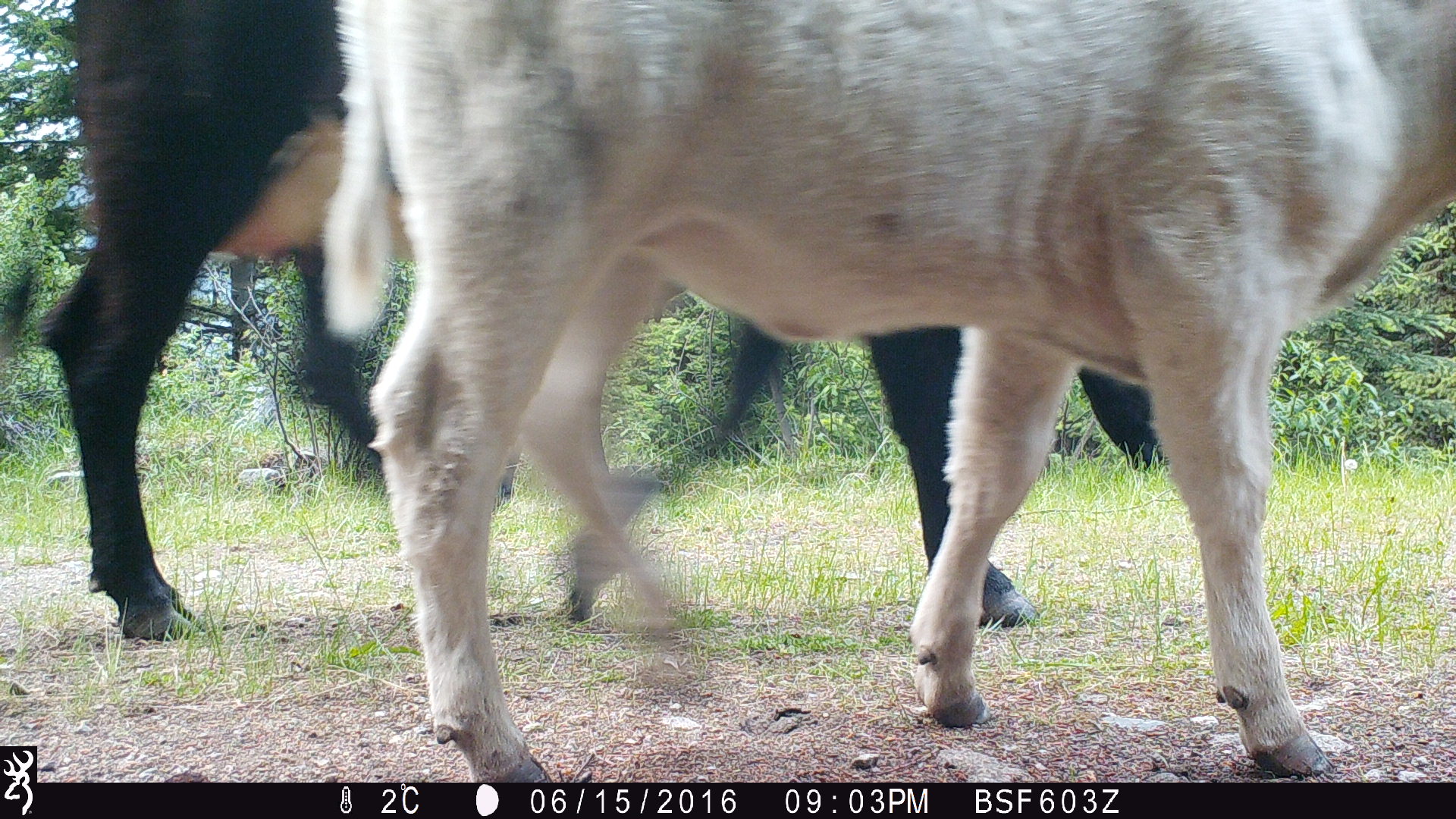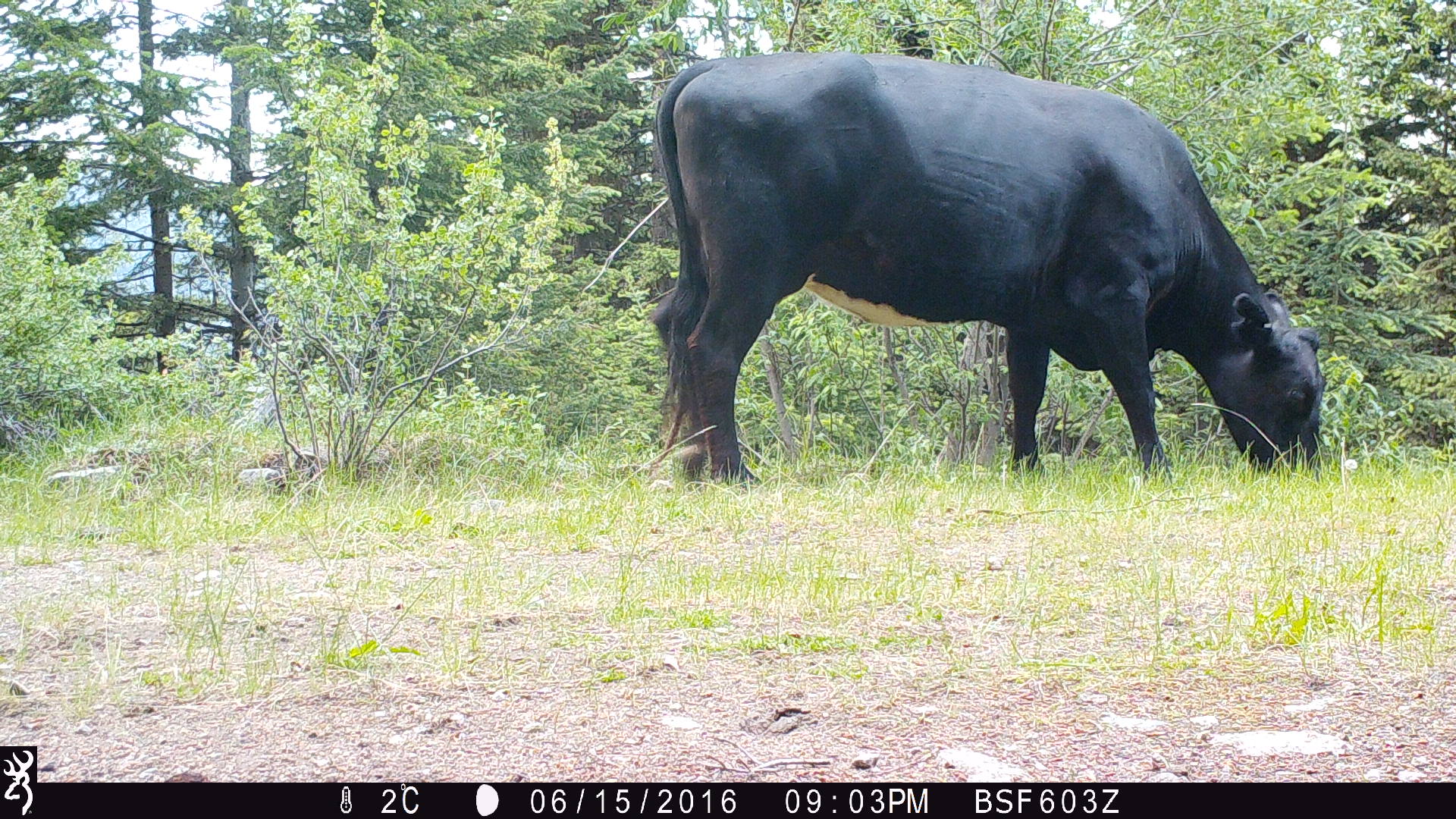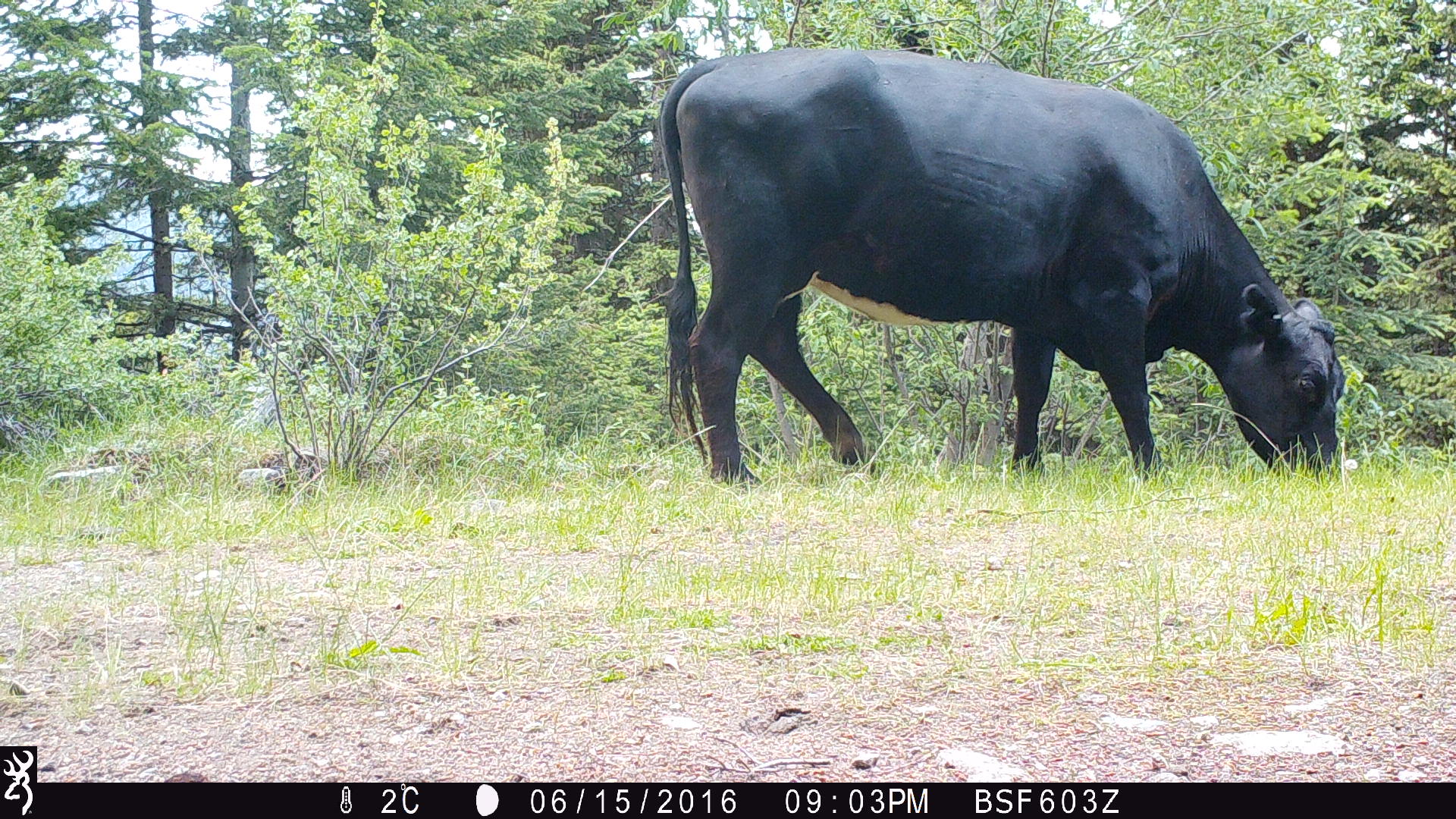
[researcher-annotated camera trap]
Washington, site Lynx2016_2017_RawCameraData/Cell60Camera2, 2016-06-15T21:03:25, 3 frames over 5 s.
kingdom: Animalia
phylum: Chordata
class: Mammalia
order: Artiodactyla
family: Bovidae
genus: Bos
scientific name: Bos taurus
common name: domestic cattle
Domestic cattle (Bos taurus). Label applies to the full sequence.